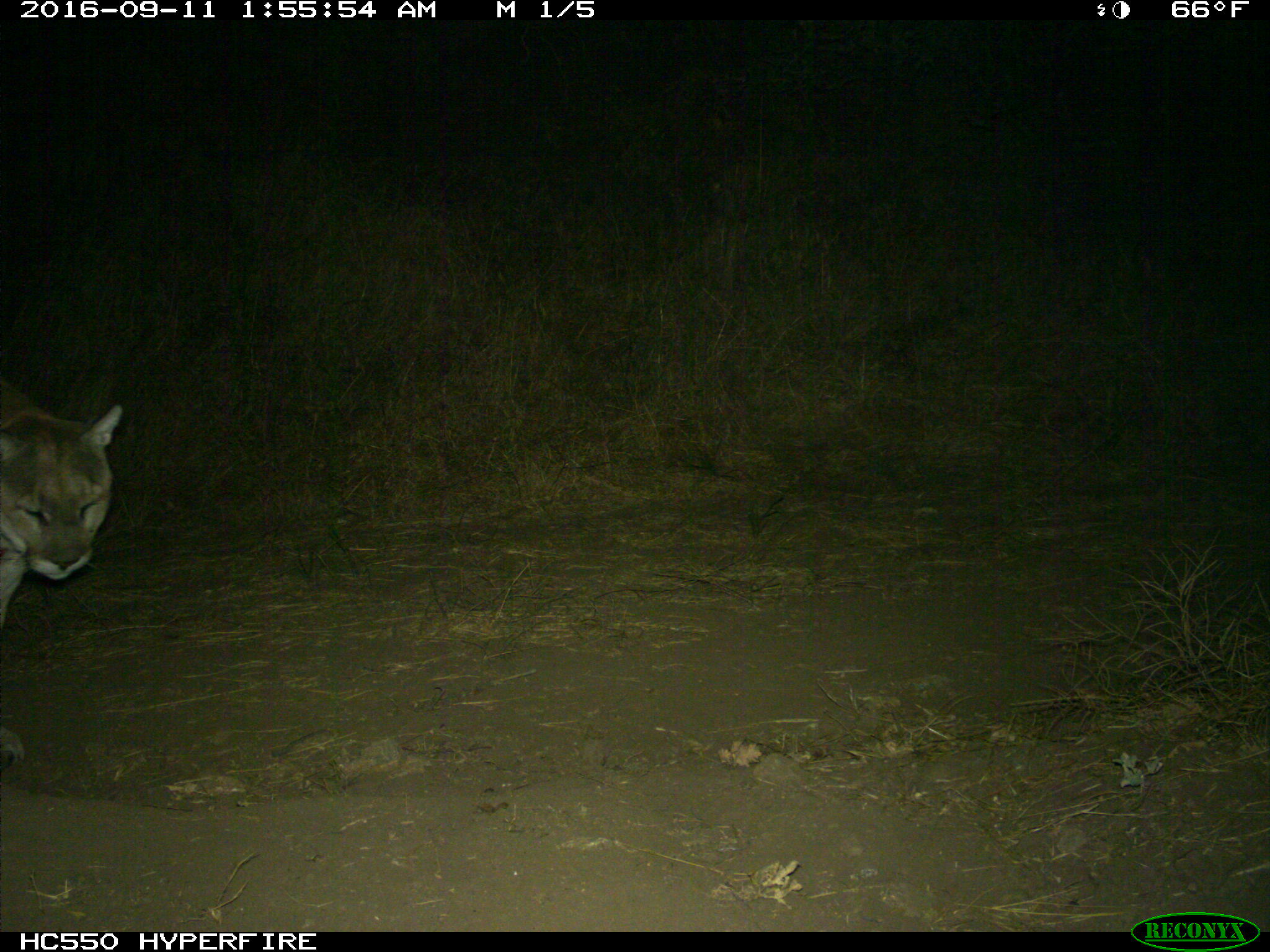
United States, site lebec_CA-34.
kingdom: Animalia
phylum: Chordata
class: Mammalia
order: Carnivora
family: Felidae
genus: Puma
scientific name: Puma concolor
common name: mountain lion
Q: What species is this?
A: Puma concolor (mountain lion).